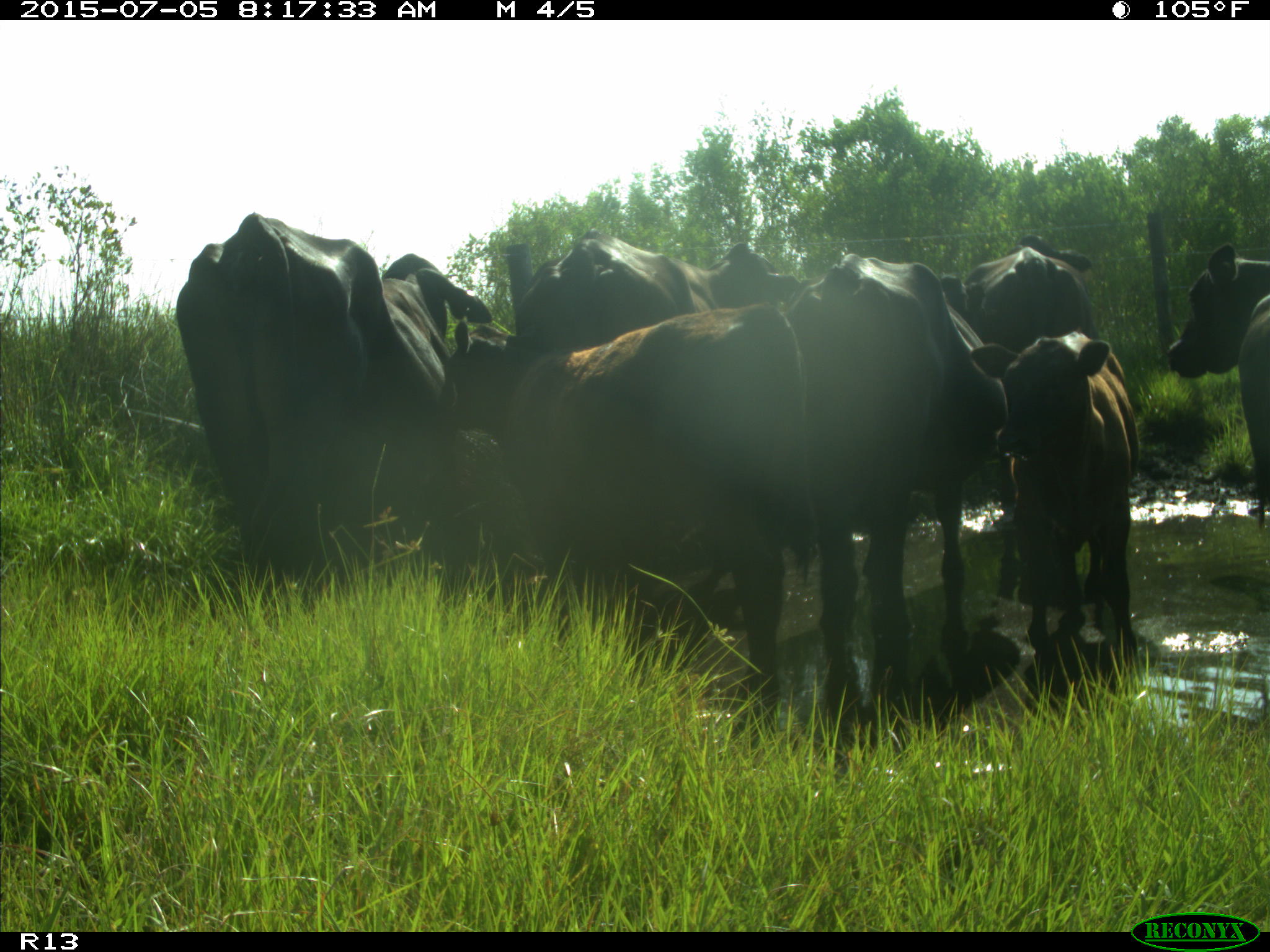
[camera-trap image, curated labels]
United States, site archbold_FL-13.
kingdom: Animalia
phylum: Chordata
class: Mammalia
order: Artiodactyla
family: Bovidae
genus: Bos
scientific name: Bos taurus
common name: domestic cow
Bos taurus (domestic cow).